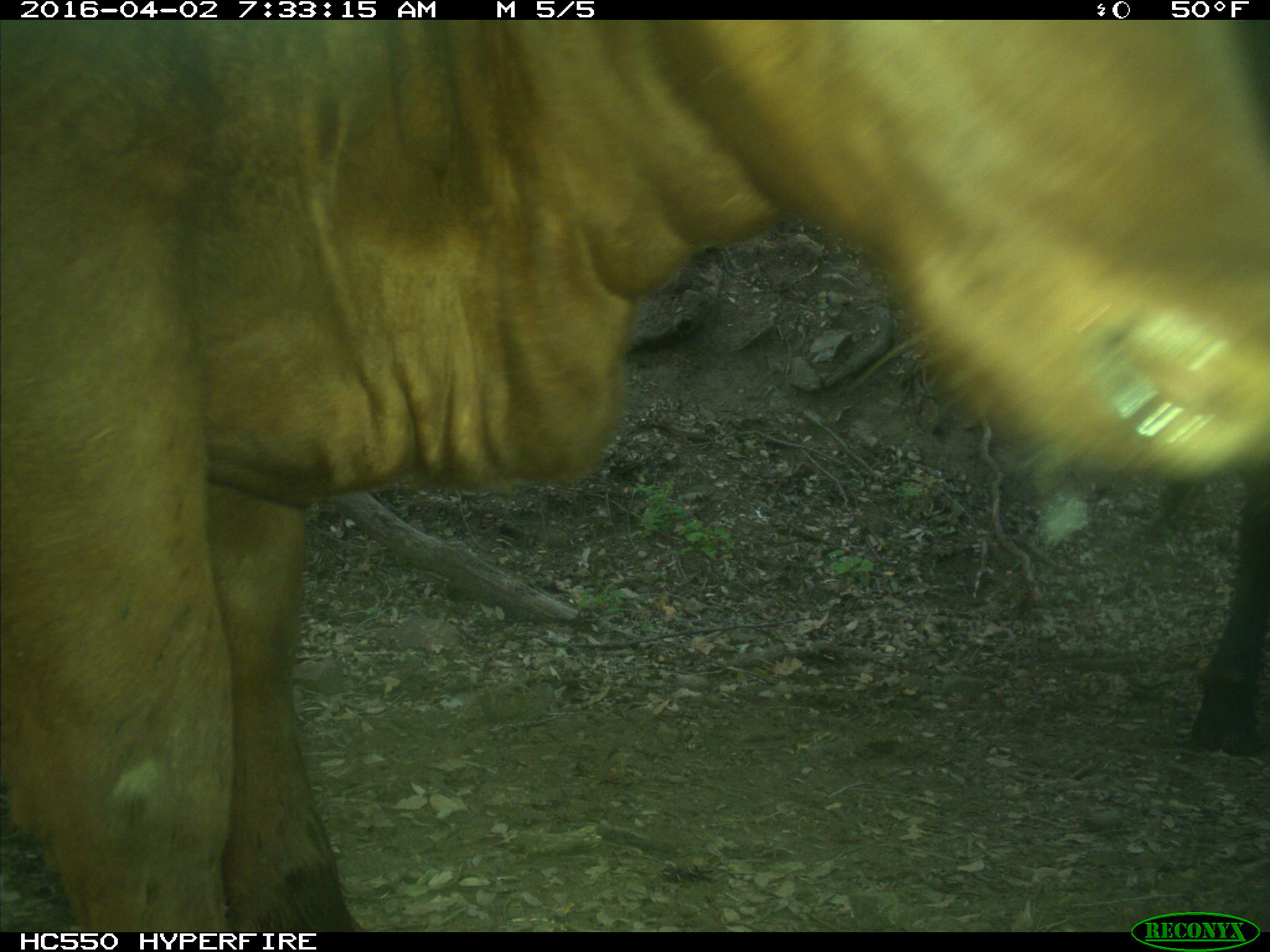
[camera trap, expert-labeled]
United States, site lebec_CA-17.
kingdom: Animalia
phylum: Chordata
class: Mammalia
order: Artiodactyla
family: Bovidae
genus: Bos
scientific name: Bos taurus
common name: domestic cow